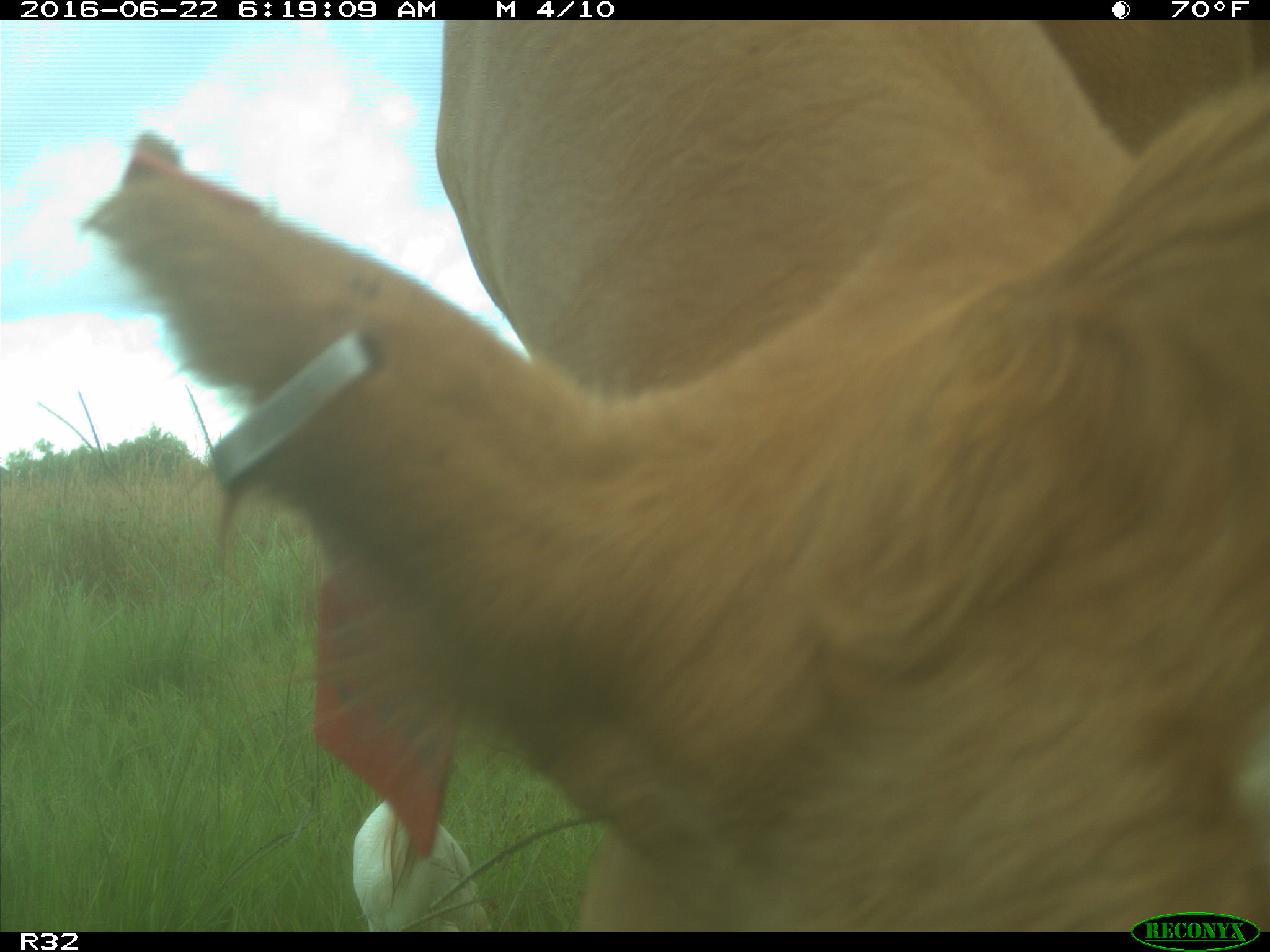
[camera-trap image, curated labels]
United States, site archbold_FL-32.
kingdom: Animalia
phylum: Chordata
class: Mammalia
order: Artiodactyla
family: Bovidae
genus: Bos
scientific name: Bos taurus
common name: domestic cow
Bos taurus (domestic cow).